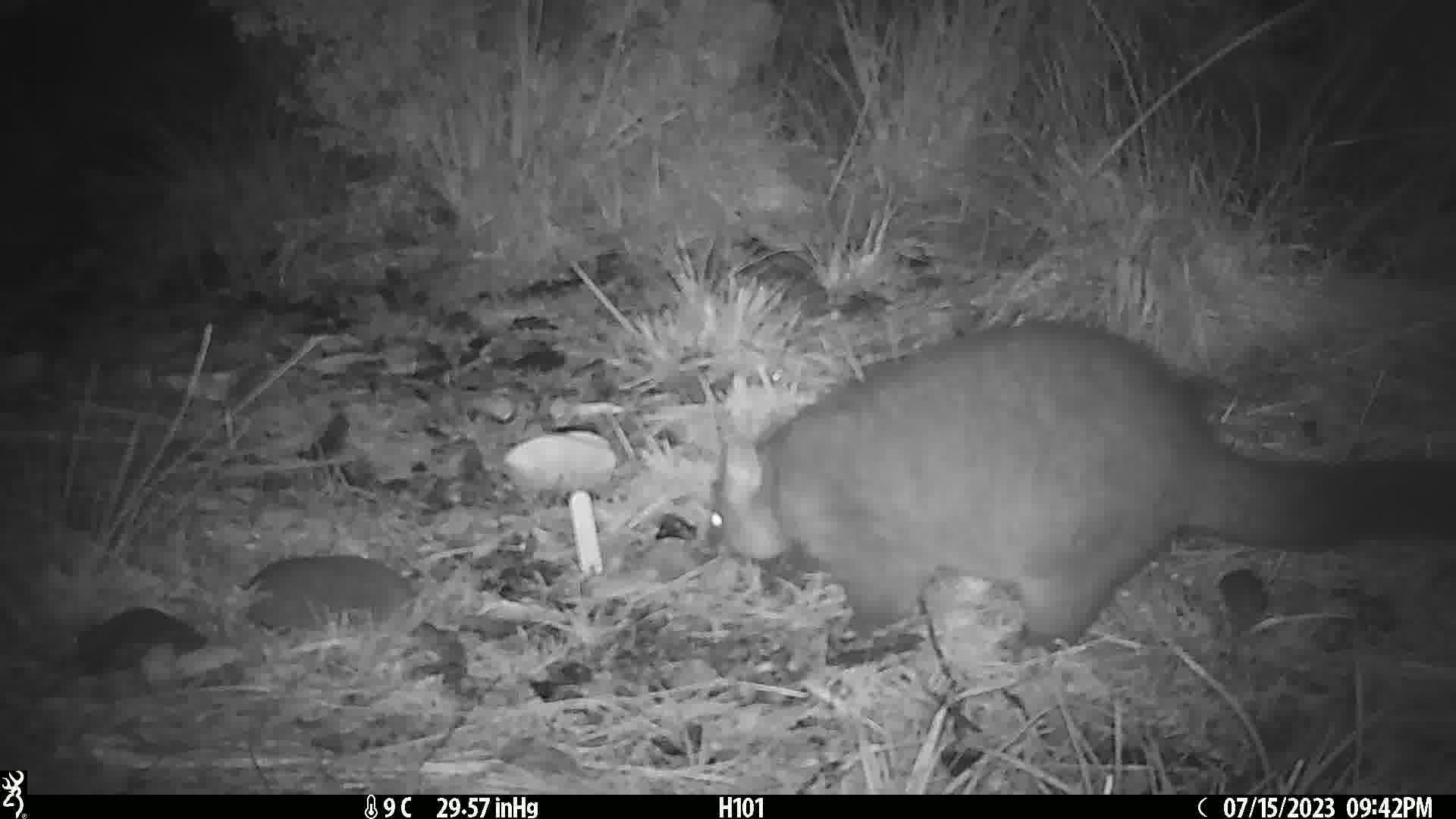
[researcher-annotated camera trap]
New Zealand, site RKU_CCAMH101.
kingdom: Animalia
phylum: Chordata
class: Mammalia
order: Diprotodontia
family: Phalangeridae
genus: Trichosurus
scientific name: Trichosurus vulpecula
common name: common brushtail possum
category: possum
Possum (common brushtail possum) (Trichosurus vulpecula).